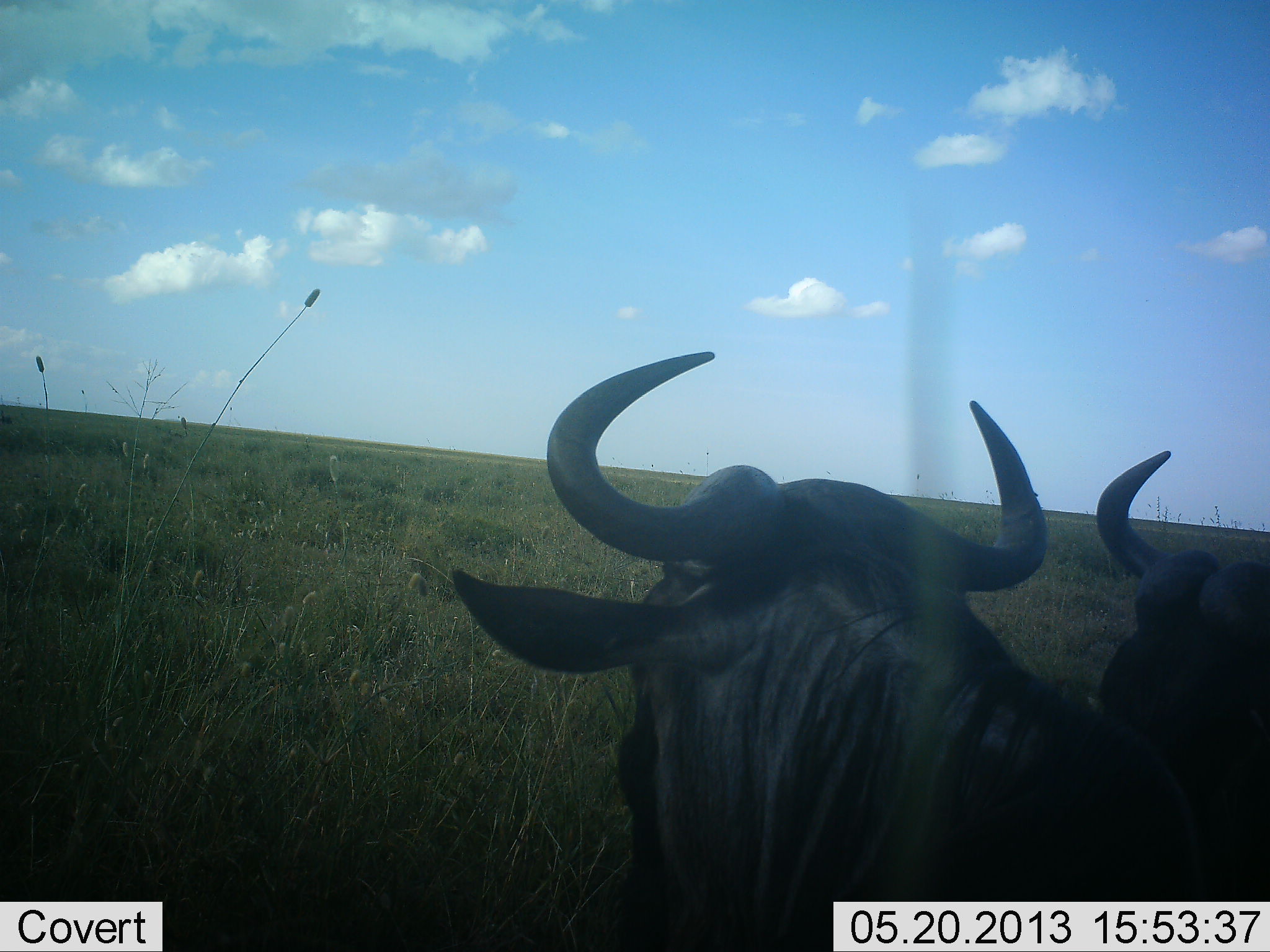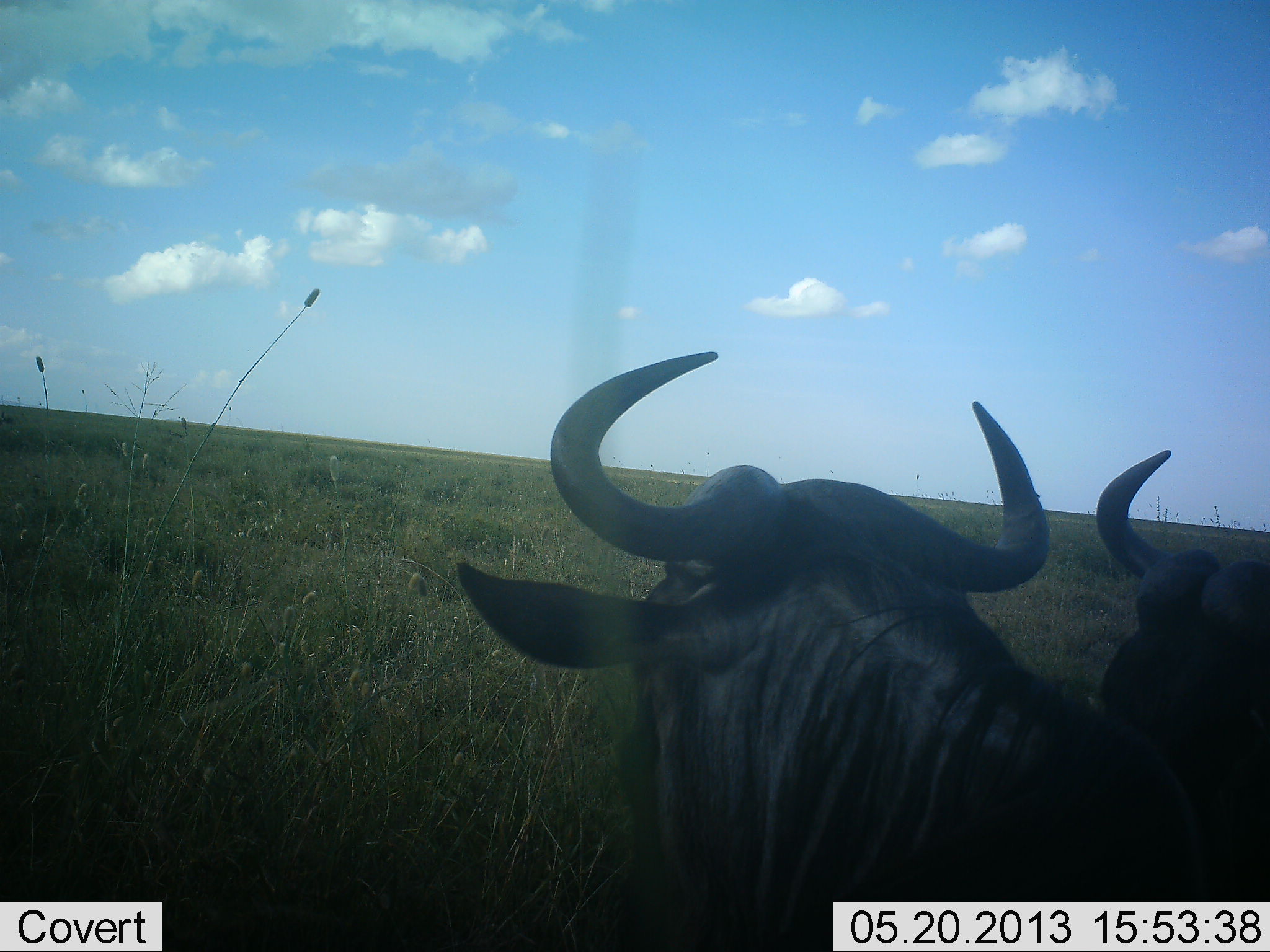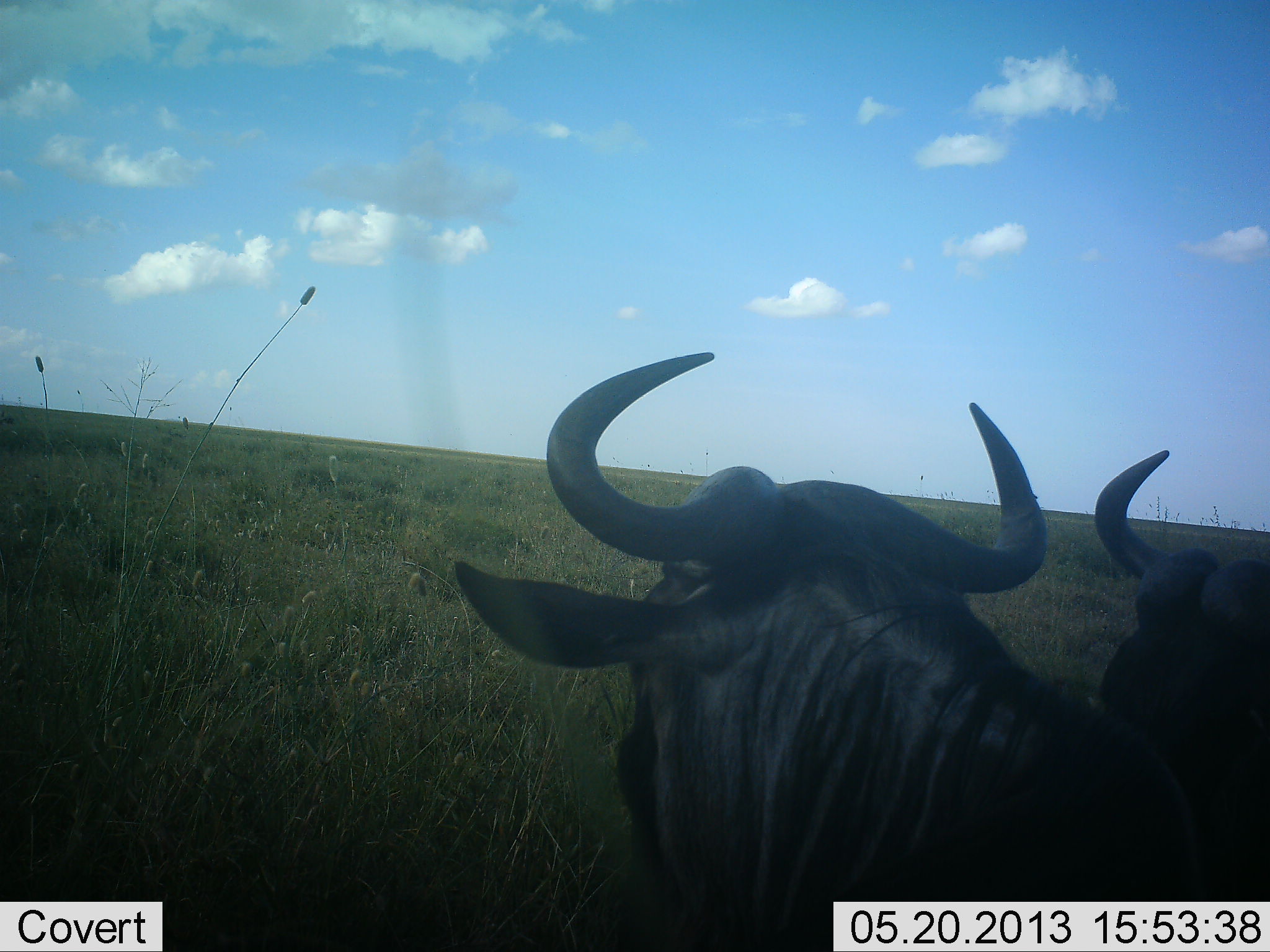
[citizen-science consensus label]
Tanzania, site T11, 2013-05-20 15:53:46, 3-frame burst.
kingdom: Animalia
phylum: Chordata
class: Mammalia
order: Artiodactyla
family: Bovidae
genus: Connochaetes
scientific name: Connochaetes taurinus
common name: blue wildebeest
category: wildebeest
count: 2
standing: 59%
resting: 32%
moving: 5%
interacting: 5%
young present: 0%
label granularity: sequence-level